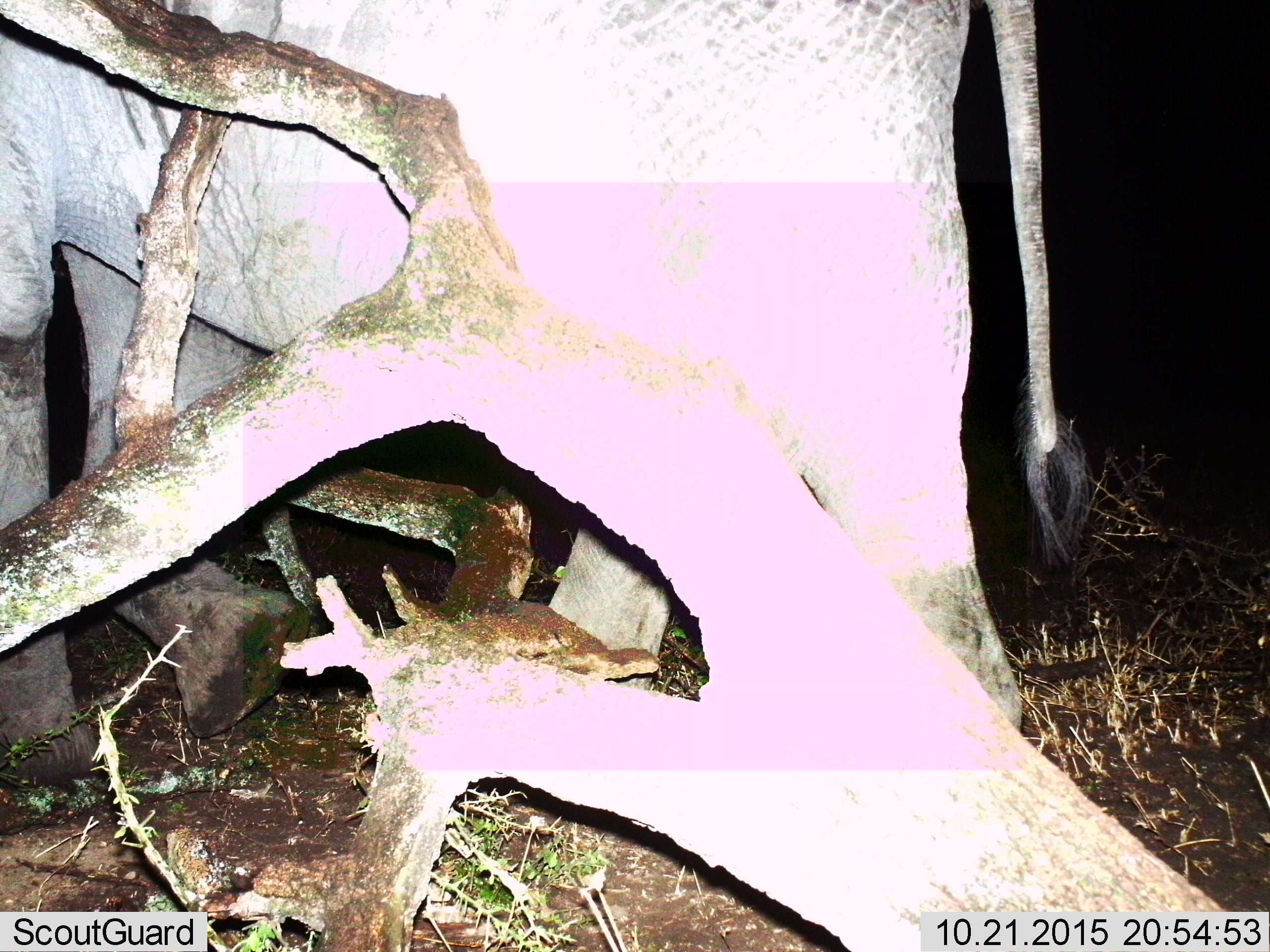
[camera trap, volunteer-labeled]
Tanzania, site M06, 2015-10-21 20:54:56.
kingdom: Animalia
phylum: Chordata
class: Mammalia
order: Proboscidea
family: Elephantidae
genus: Loxodonta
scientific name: Loxodonta africana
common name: african bush elephant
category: elephant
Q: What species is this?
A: Elephant (african bush elephant) (Loxodonta africana).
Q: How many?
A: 1.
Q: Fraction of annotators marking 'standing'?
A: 11%.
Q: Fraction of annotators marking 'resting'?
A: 0%.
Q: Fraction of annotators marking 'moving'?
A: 89%.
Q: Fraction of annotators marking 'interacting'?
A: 0%.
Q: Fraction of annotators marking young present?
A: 0%.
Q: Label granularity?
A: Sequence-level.